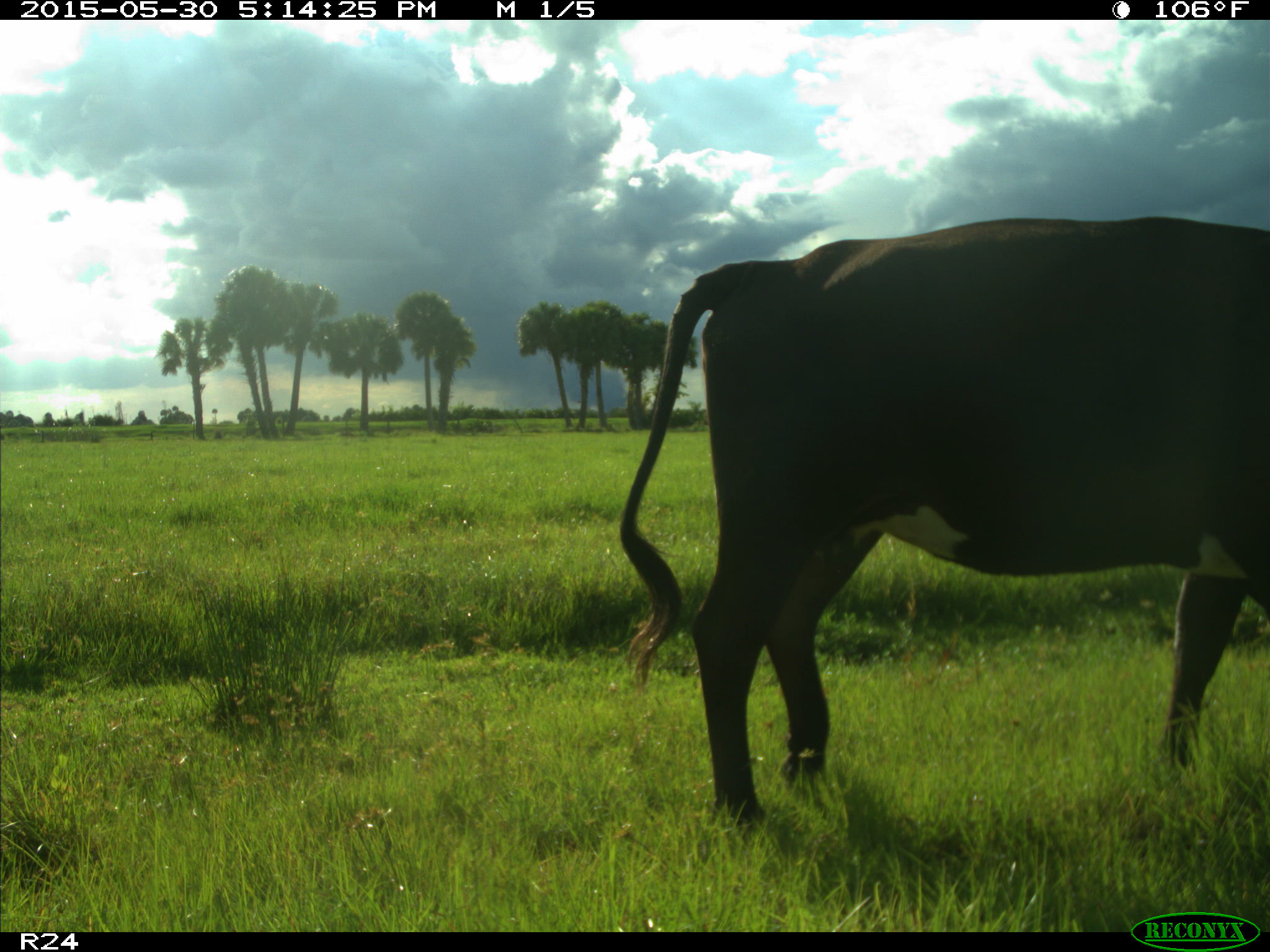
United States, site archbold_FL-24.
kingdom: Animalia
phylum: Chordata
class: Mammalia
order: Artiodactyla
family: Bovidae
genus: Bos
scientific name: Bos taurus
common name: domestic cow